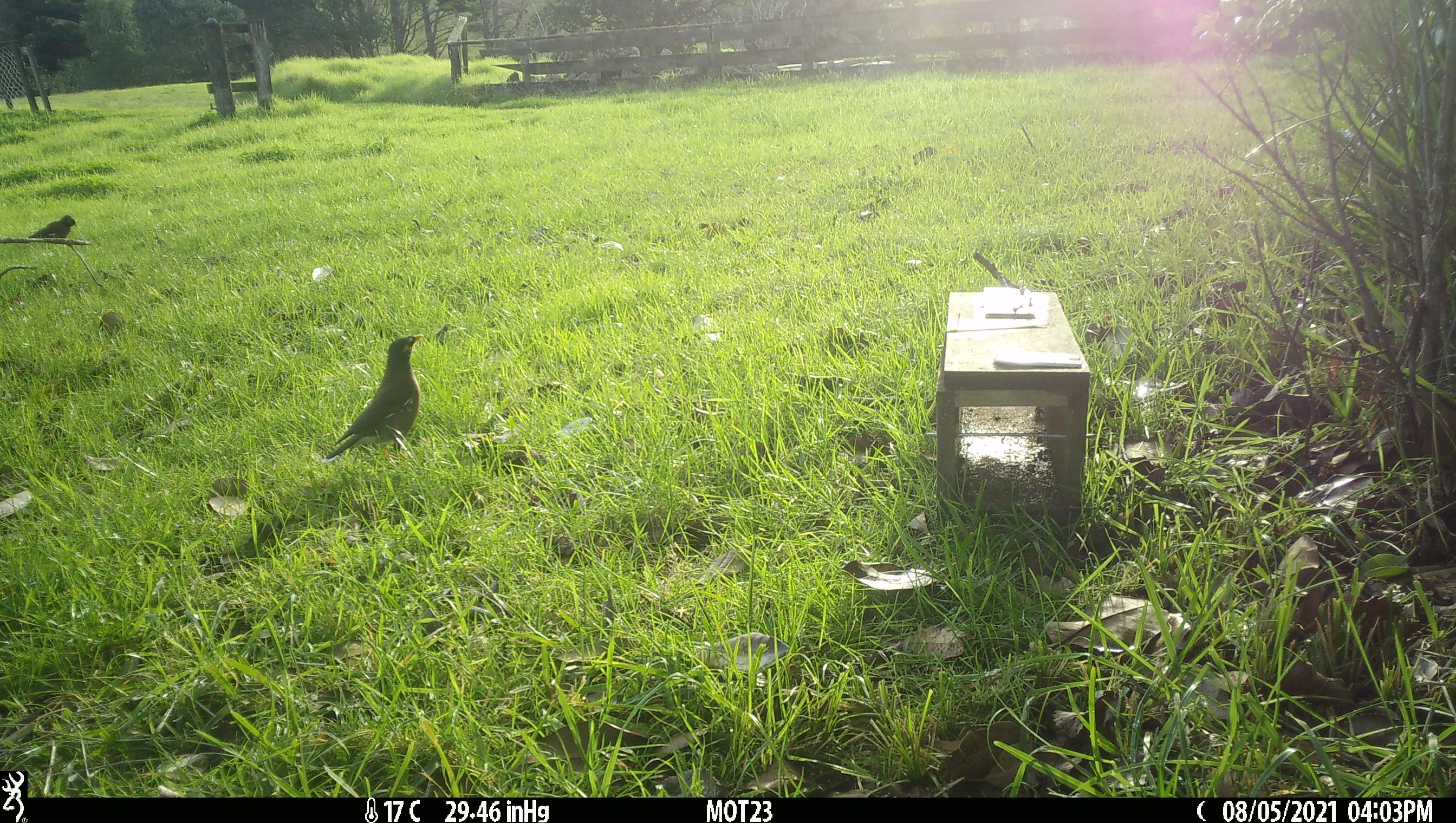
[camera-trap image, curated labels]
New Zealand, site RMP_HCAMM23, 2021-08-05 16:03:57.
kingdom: Animalia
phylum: Chordata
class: Aves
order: Passeriformes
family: Sturnidae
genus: Acridotheres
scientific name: Acridotheres tristis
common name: common myna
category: myna